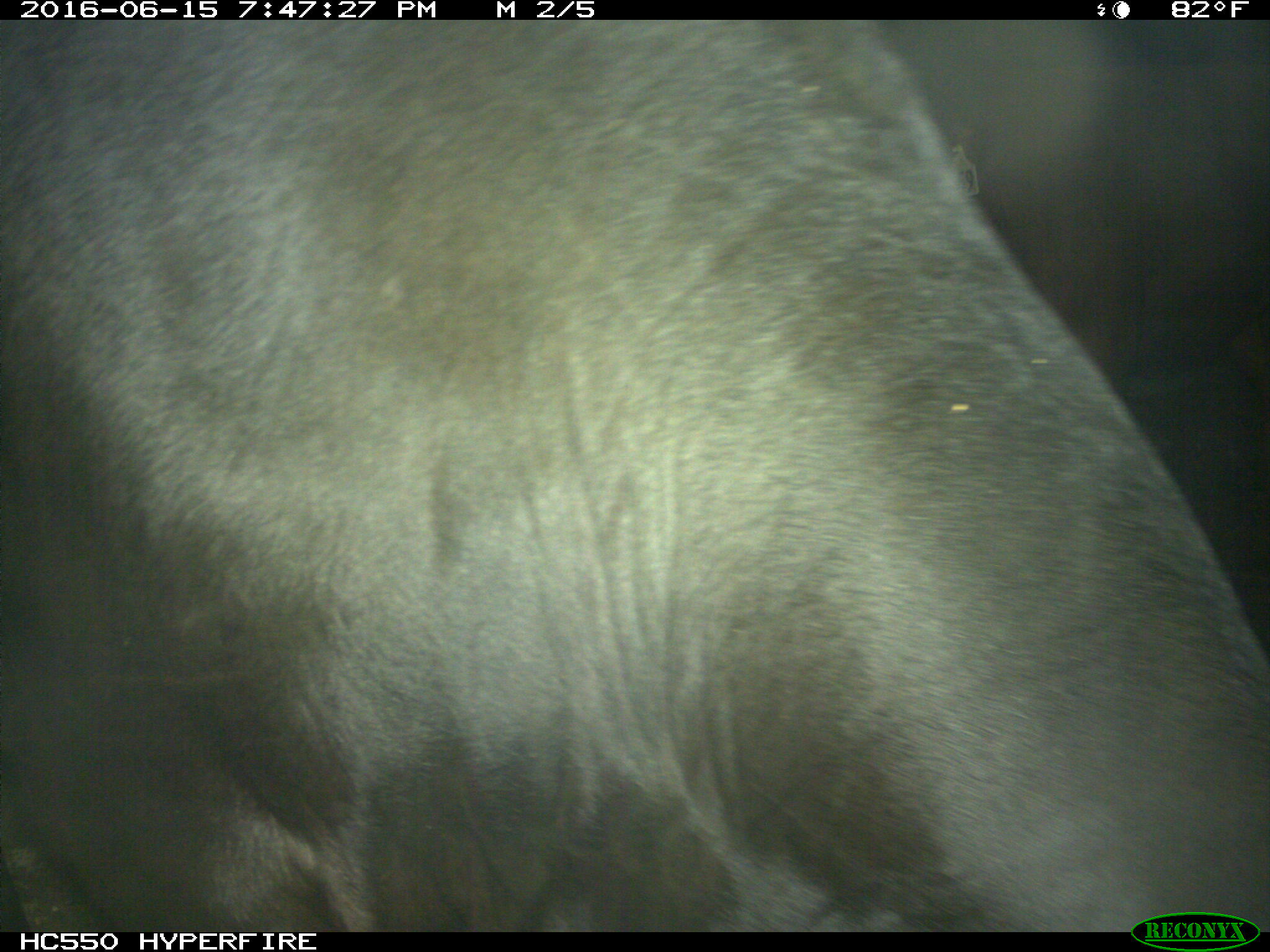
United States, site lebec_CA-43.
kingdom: Animalia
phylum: Chordata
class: Mammalia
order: Artiodactyla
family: Bovidae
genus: Bos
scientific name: Bos taurus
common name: domestic cow